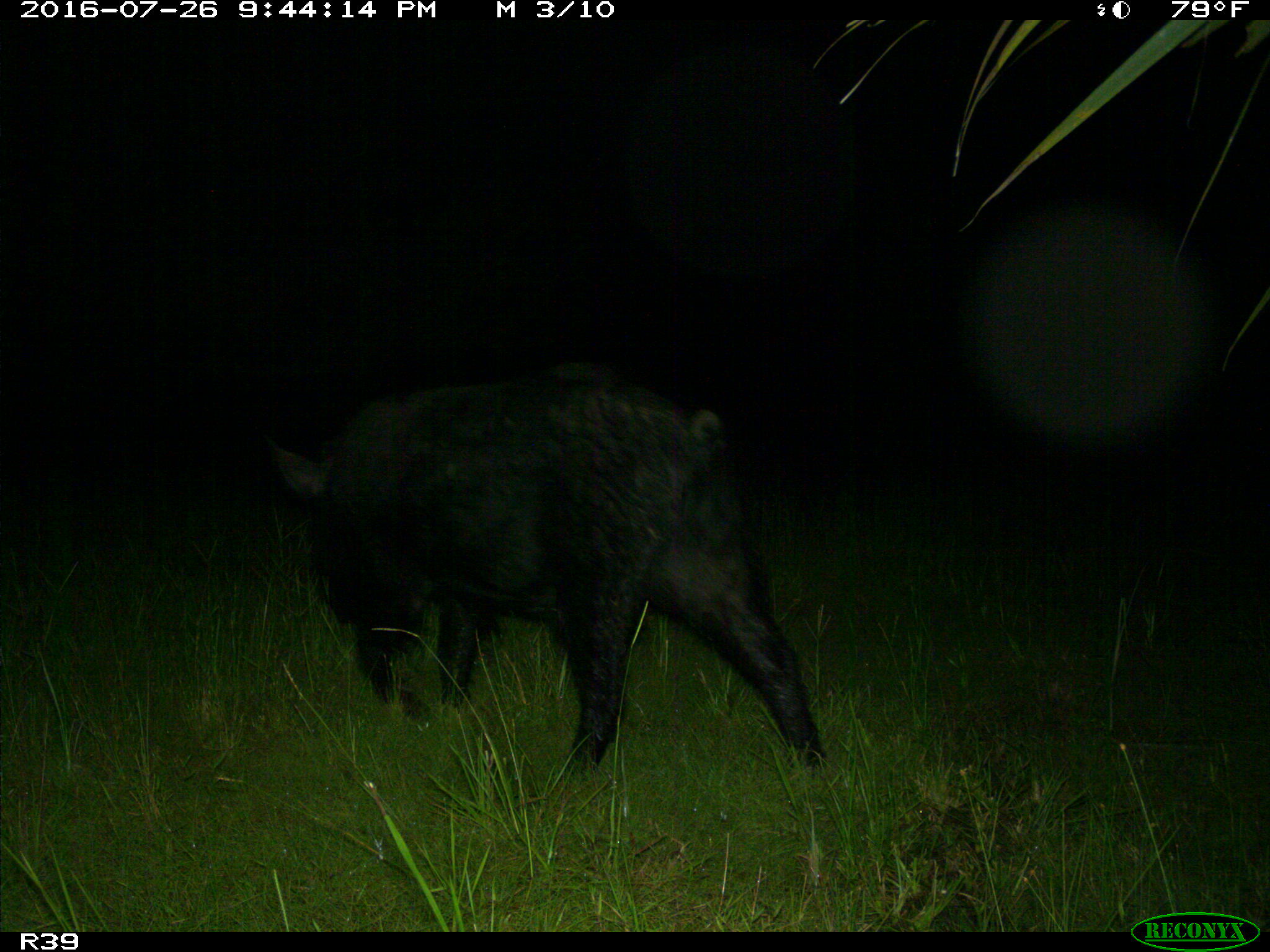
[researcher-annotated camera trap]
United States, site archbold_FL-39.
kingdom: Animalia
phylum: Chordata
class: Mammalia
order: Artiodactyla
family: Suidae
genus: Sus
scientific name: Sus scrofa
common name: wild boar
Sus scrofa (wild boar).